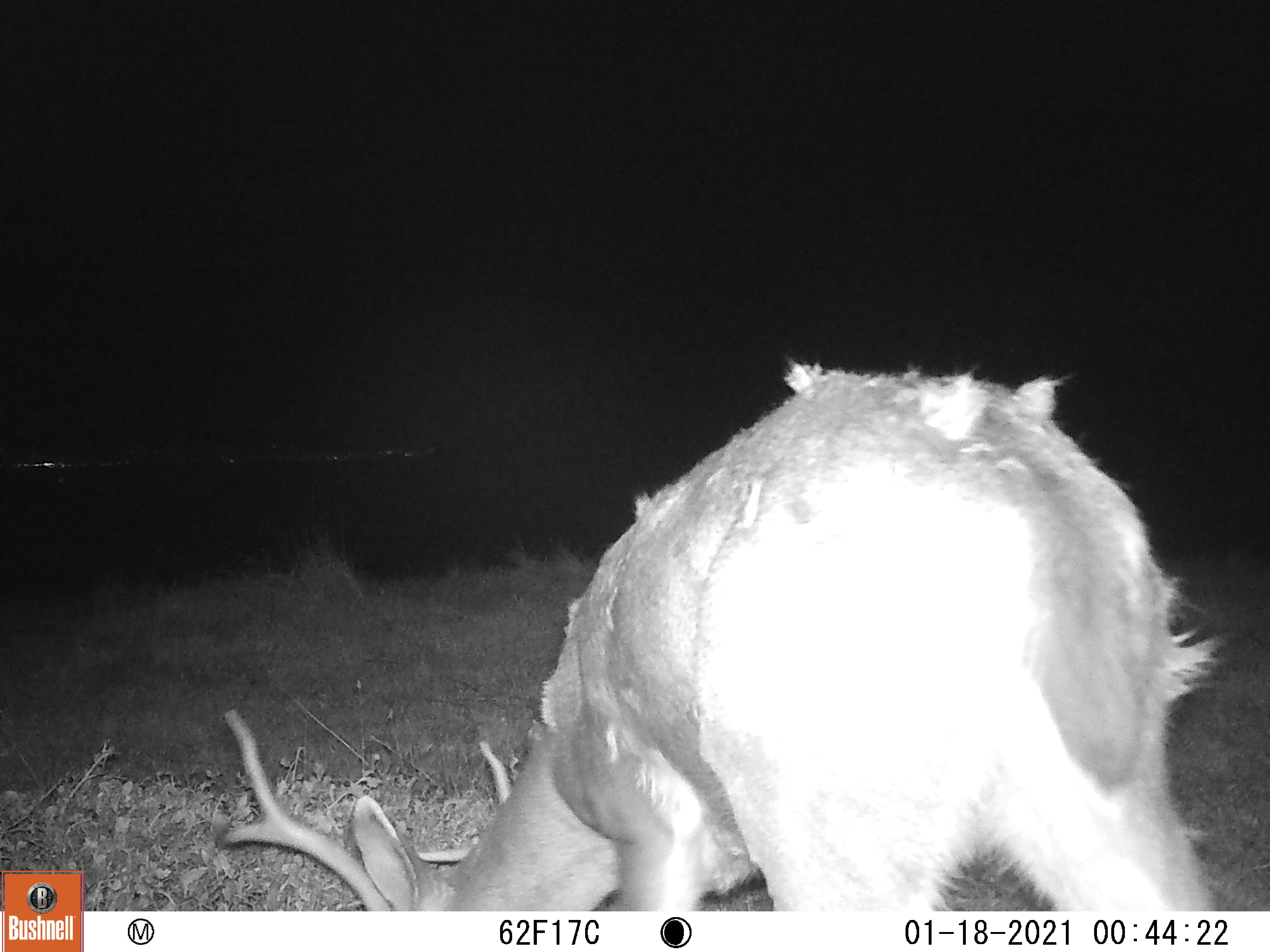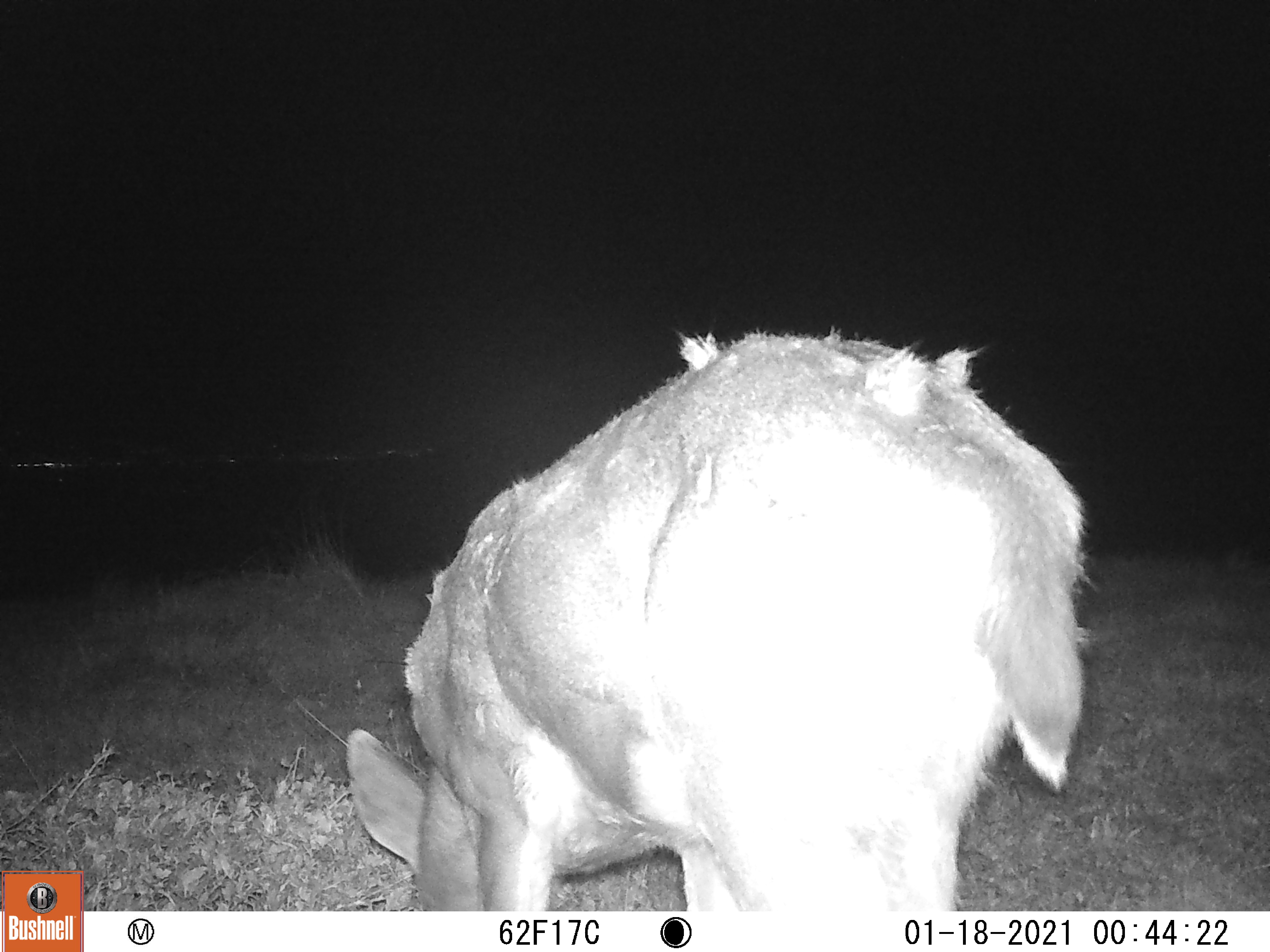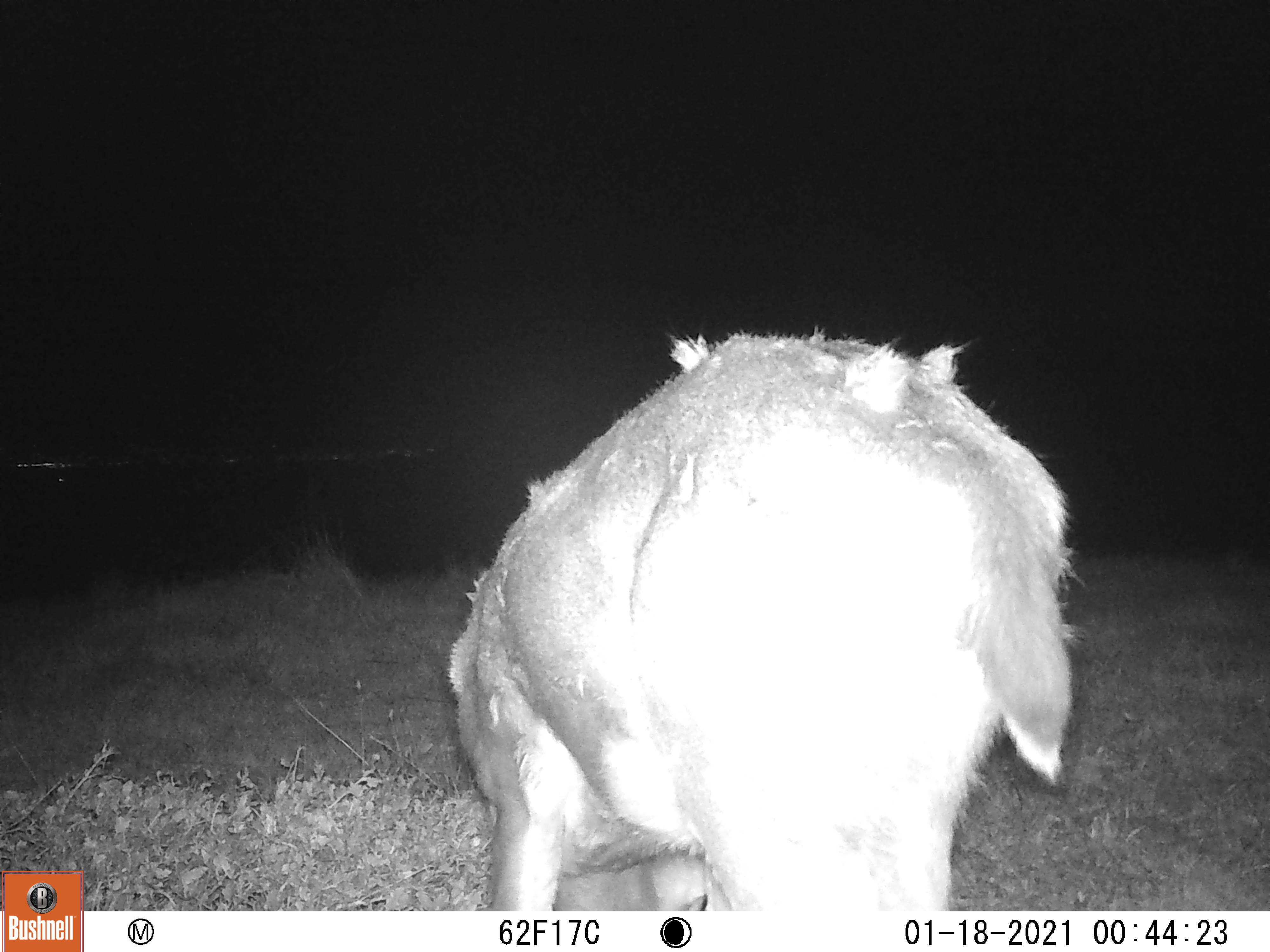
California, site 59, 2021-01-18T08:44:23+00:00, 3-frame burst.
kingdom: Animalia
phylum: Chordata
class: Mammalia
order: Artiodactyla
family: Cervidae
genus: Odocoileus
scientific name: Odocoileus hemionus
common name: mule deer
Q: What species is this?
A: Mule deer (Odocoileus hemionus).